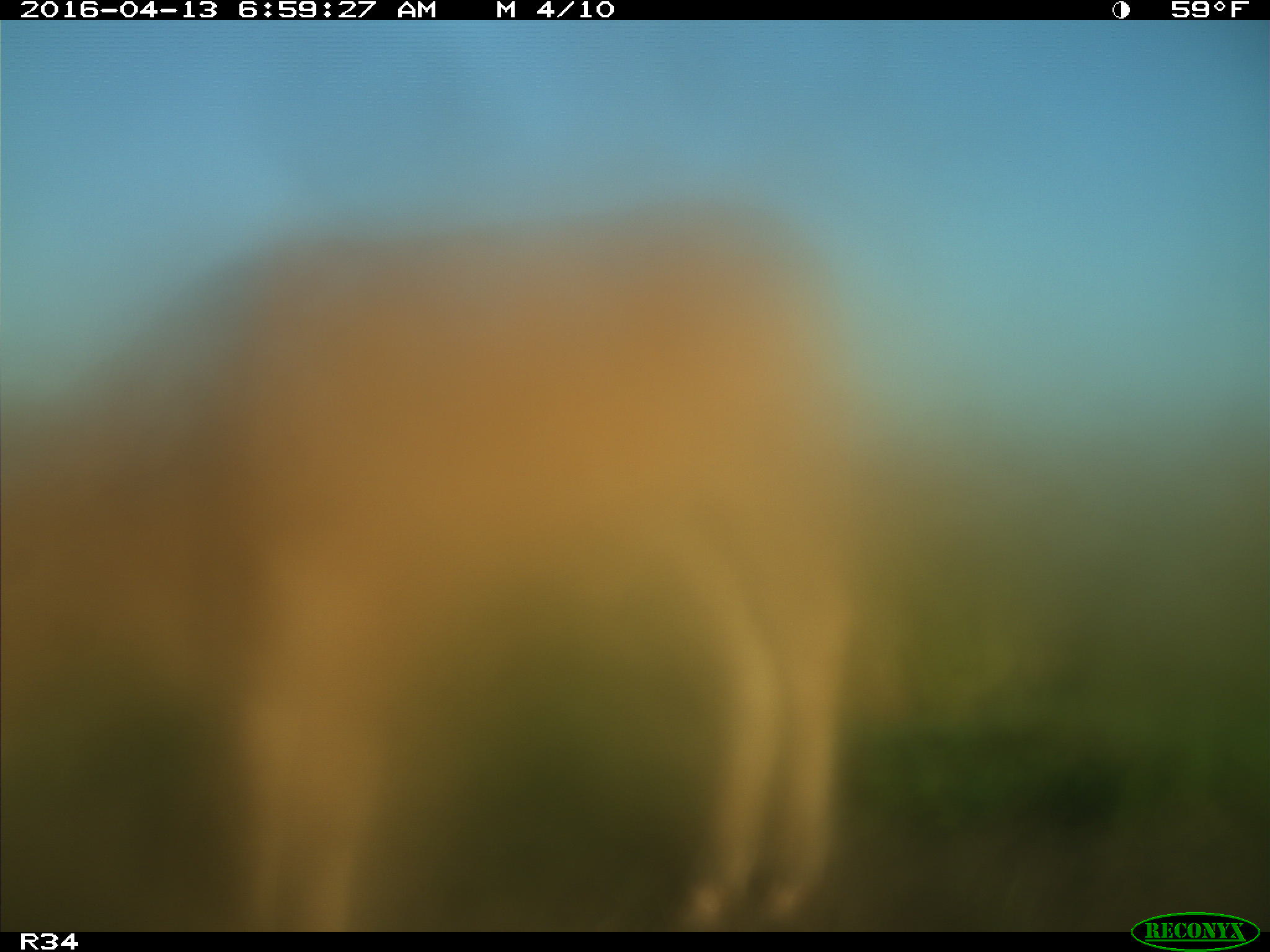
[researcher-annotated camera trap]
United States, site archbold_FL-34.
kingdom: Animalia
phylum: Chordata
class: Mammalia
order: Artiodactyla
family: Bovidae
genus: Bos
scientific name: Bos taurus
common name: domestic cow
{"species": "Bos taurus (domestic cow)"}